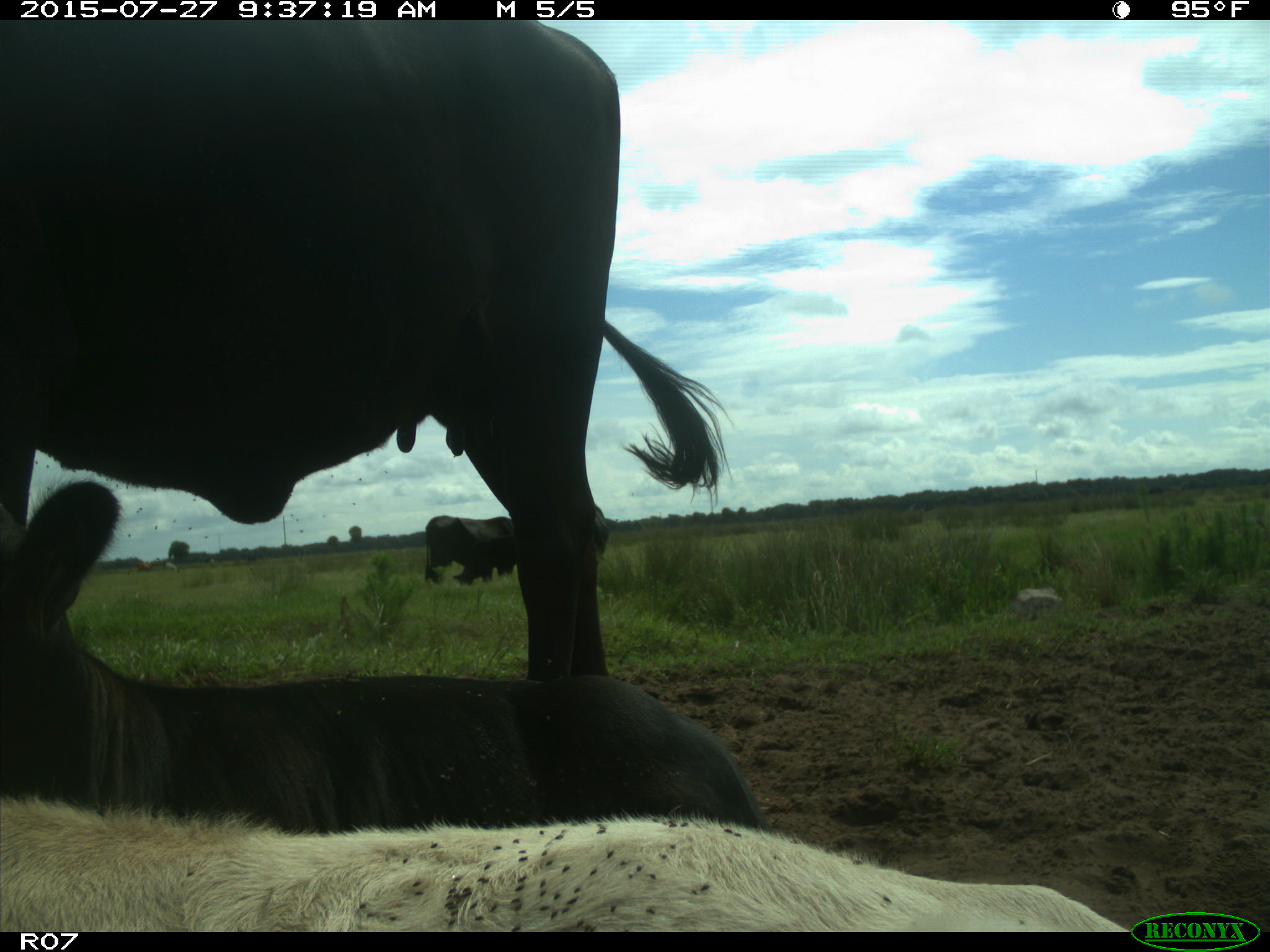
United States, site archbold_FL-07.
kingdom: Animalia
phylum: Chordata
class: Mammalia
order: Artiodactyla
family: Bovidae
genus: Bos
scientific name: Bos taurus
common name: domestic cow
Bos taurus (domestic cow).